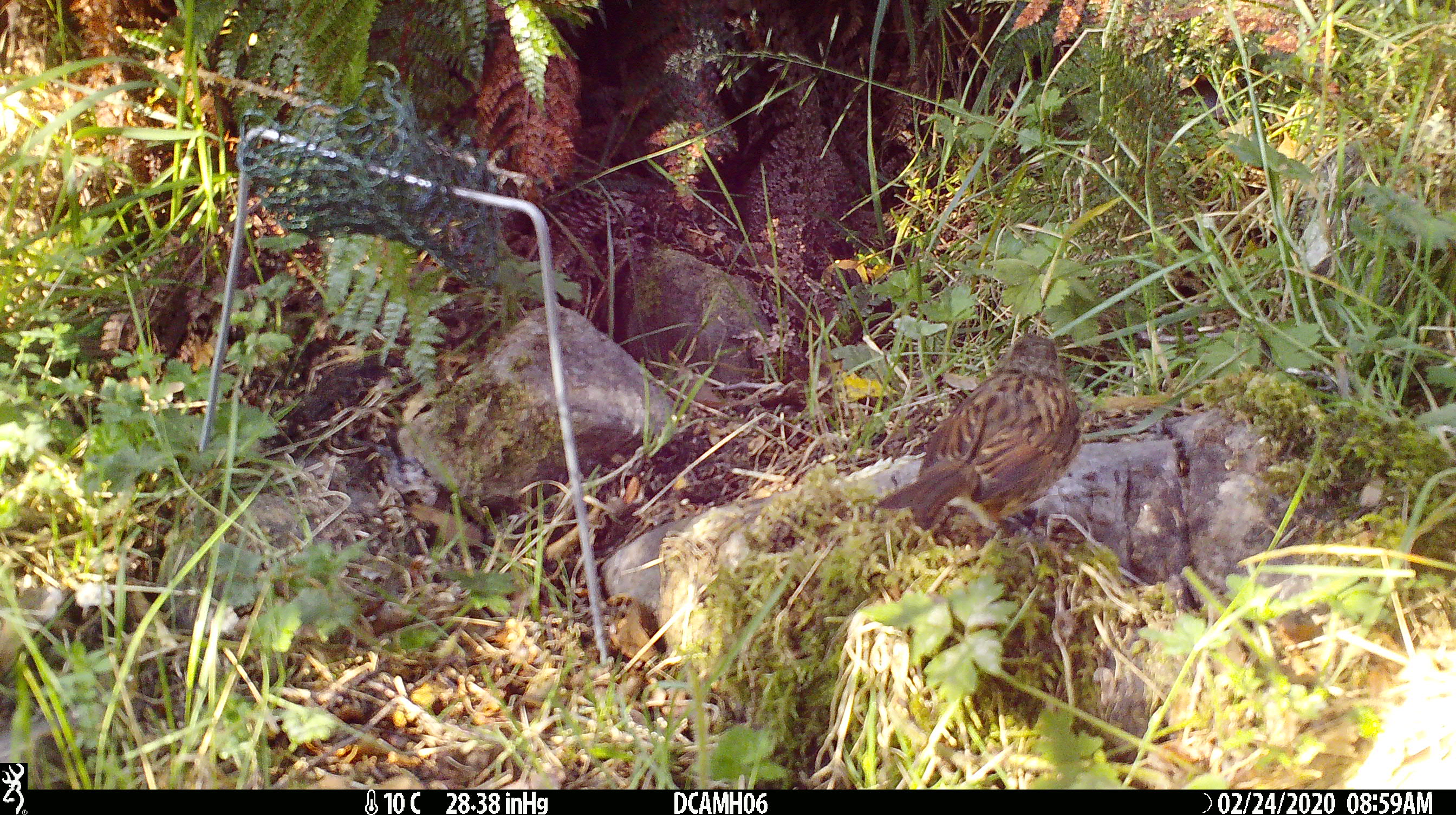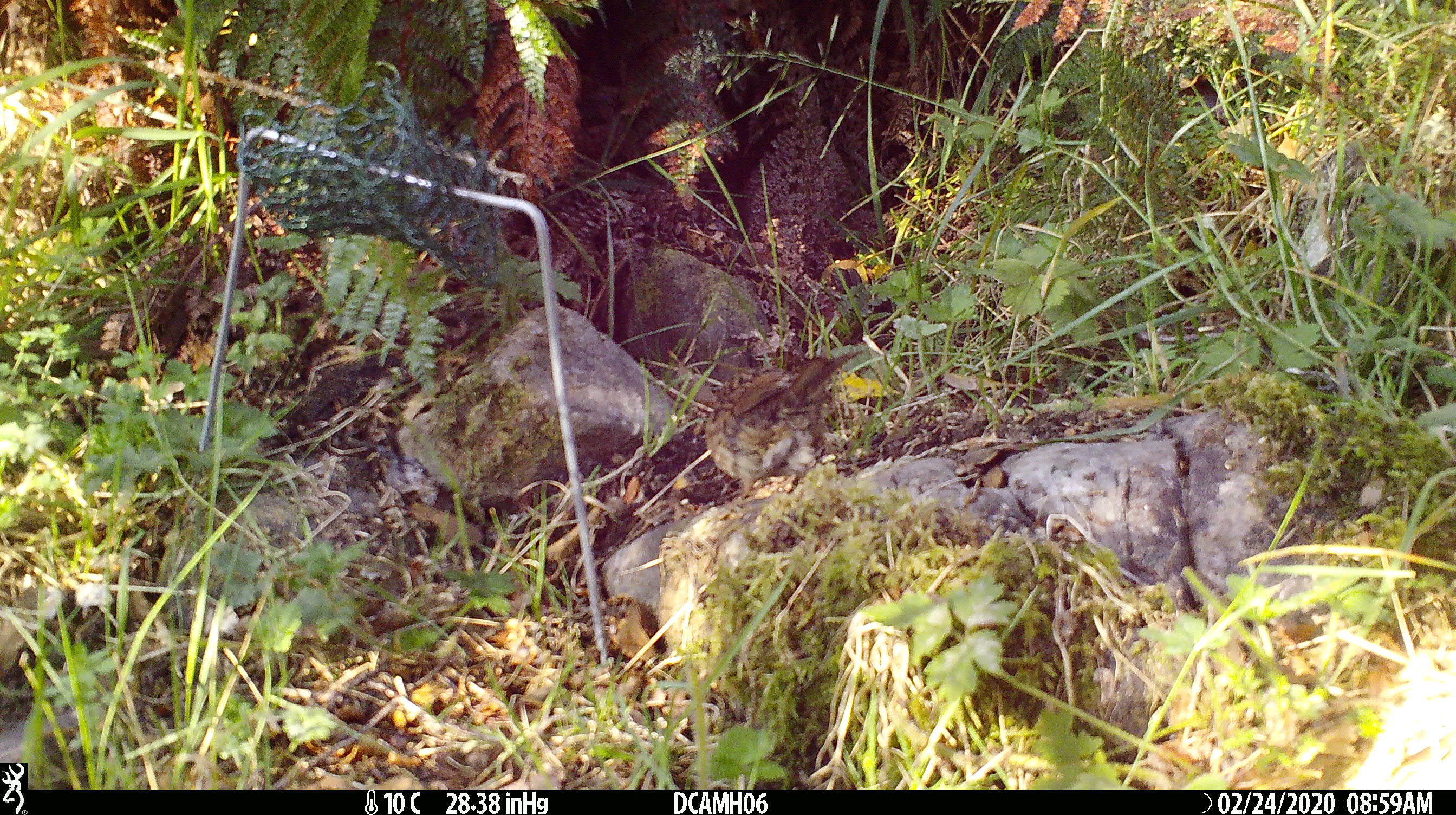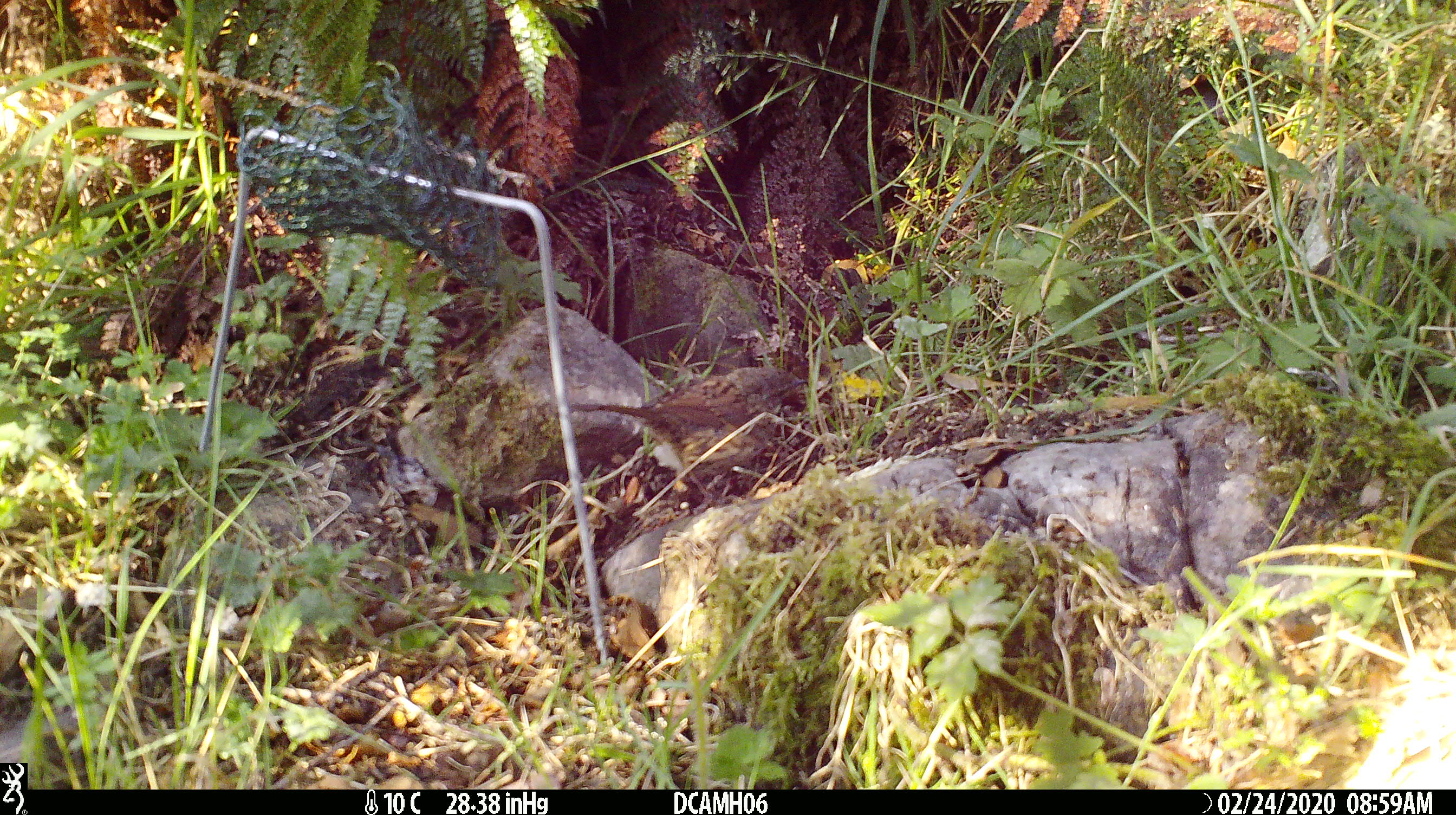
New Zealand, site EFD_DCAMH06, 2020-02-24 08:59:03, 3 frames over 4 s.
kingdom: Animalia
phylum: Chordata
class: Aves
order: Passeriformes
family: Prunellidae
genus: Prunella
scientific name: Prunella modularis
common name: dunnock